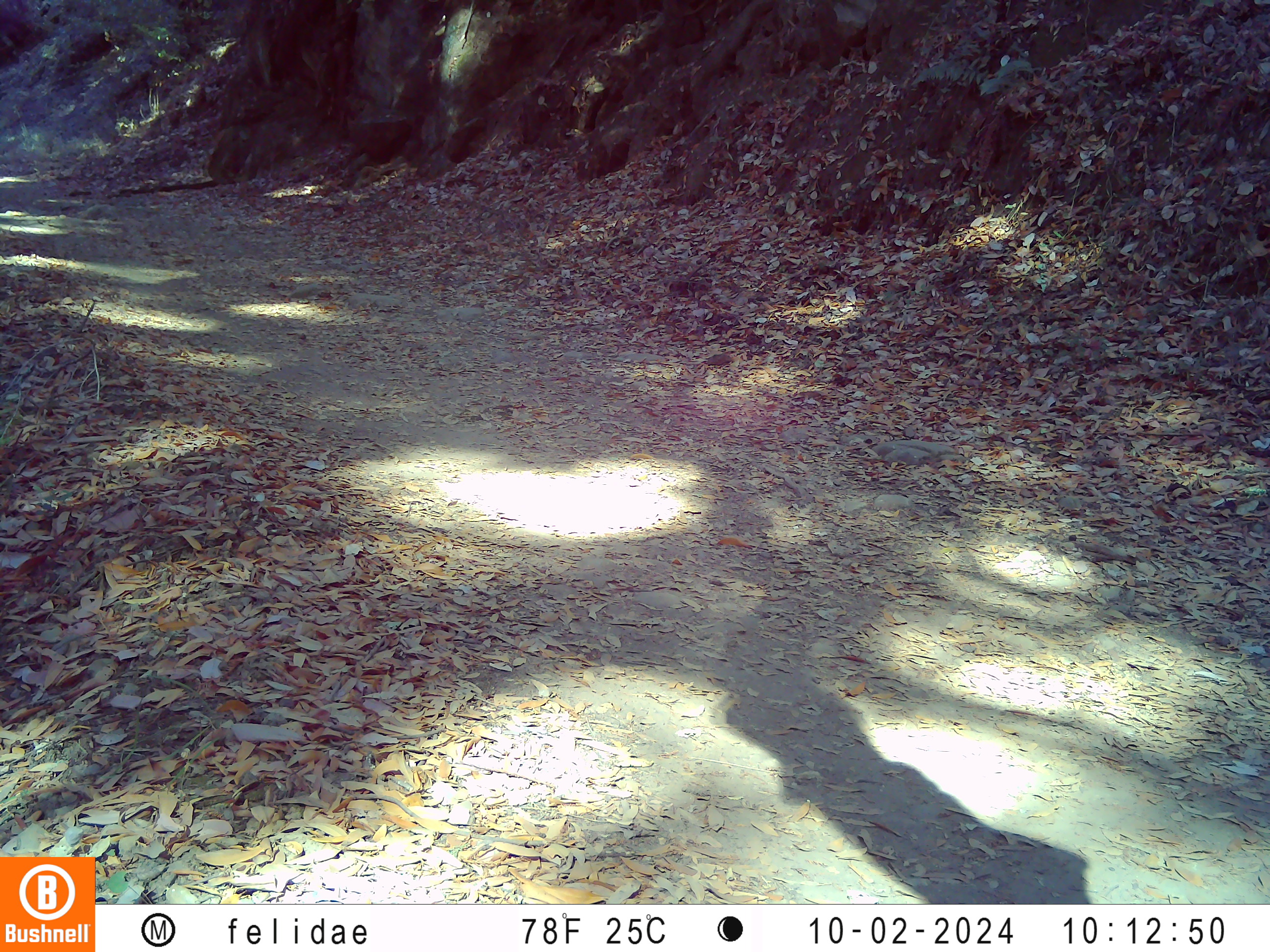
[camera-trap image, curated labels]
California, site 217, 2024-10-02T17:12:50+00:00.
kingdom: Animalia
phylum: Chordata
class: Mammalia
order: Rodentia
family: Sciuridae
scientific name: Sciuridae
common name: squirrel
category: unknown squirrel